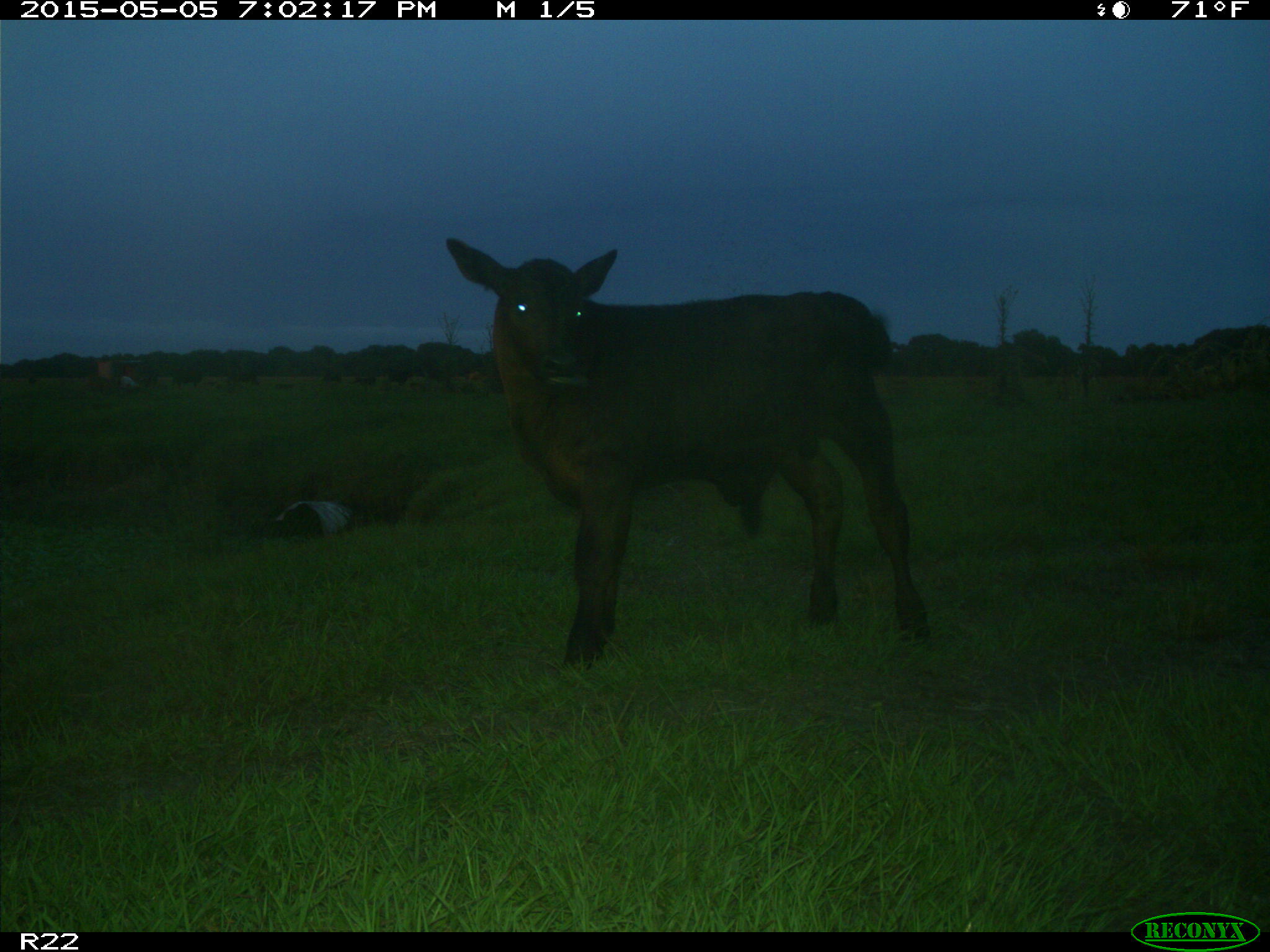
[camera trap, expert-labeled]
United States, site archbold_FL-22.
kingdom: Animalia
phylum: Chordata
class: Mammalia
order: Artiodactyla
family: Bovidae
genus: Bos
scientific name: Bos taurus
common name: domestic cow